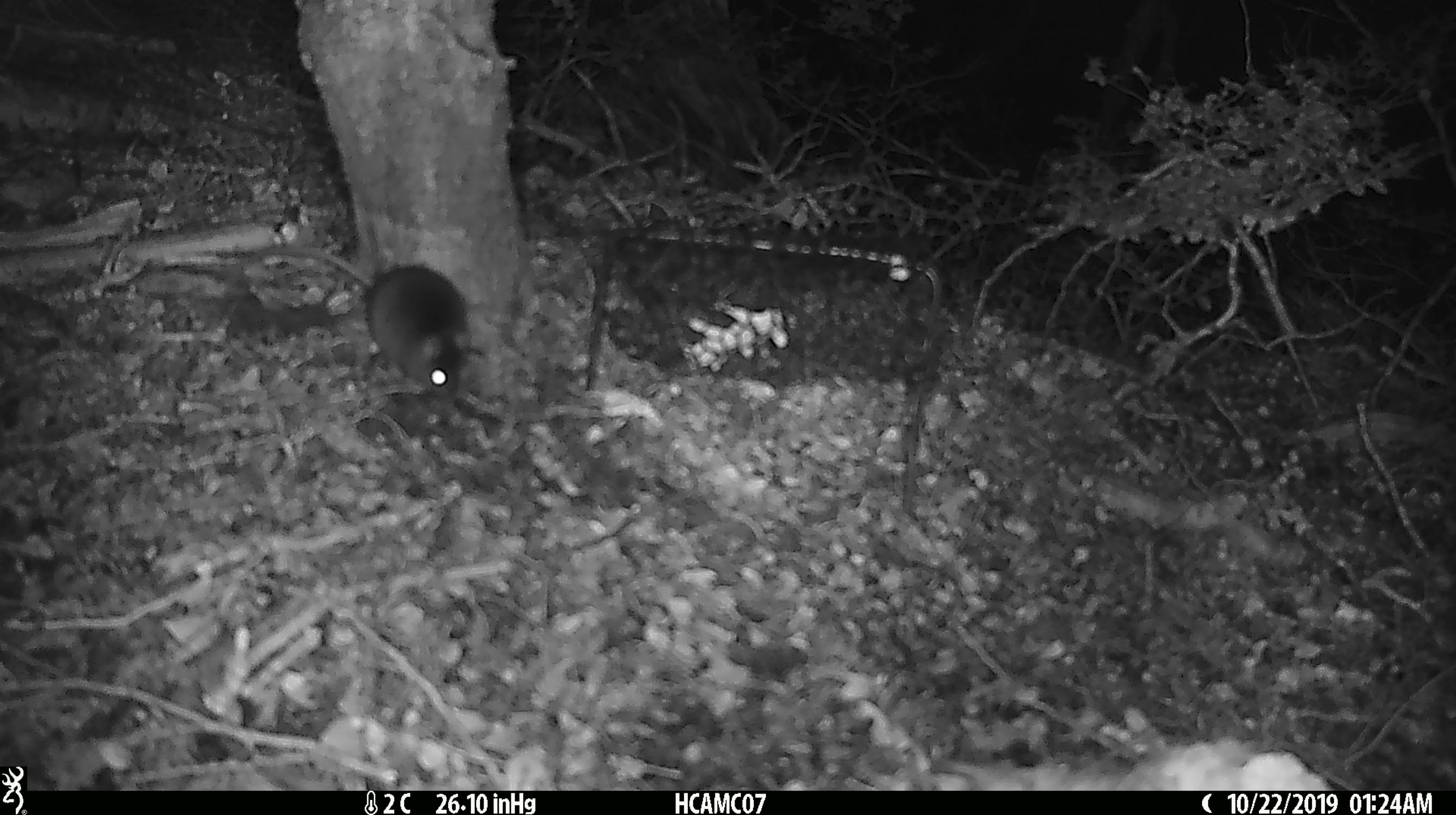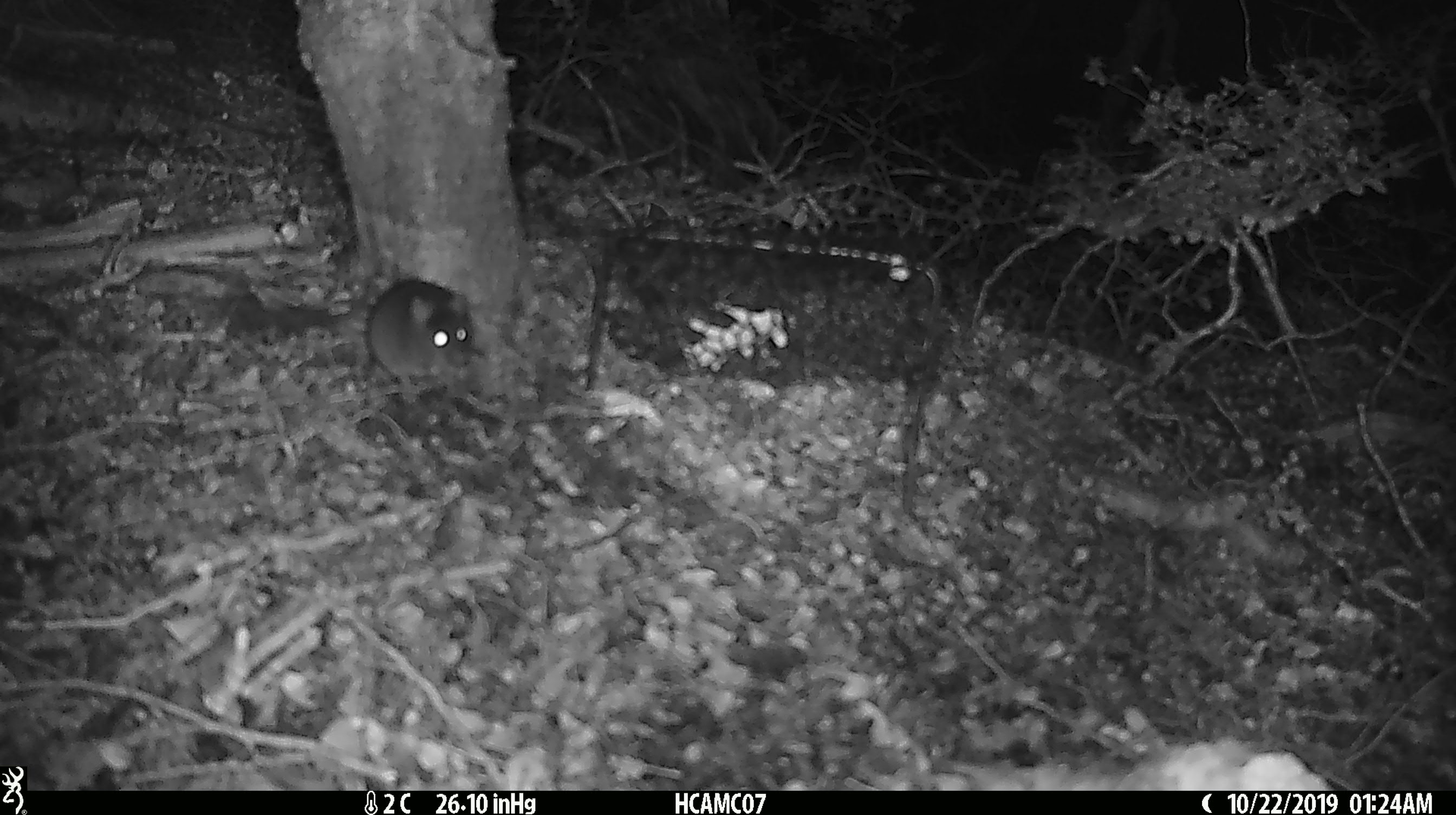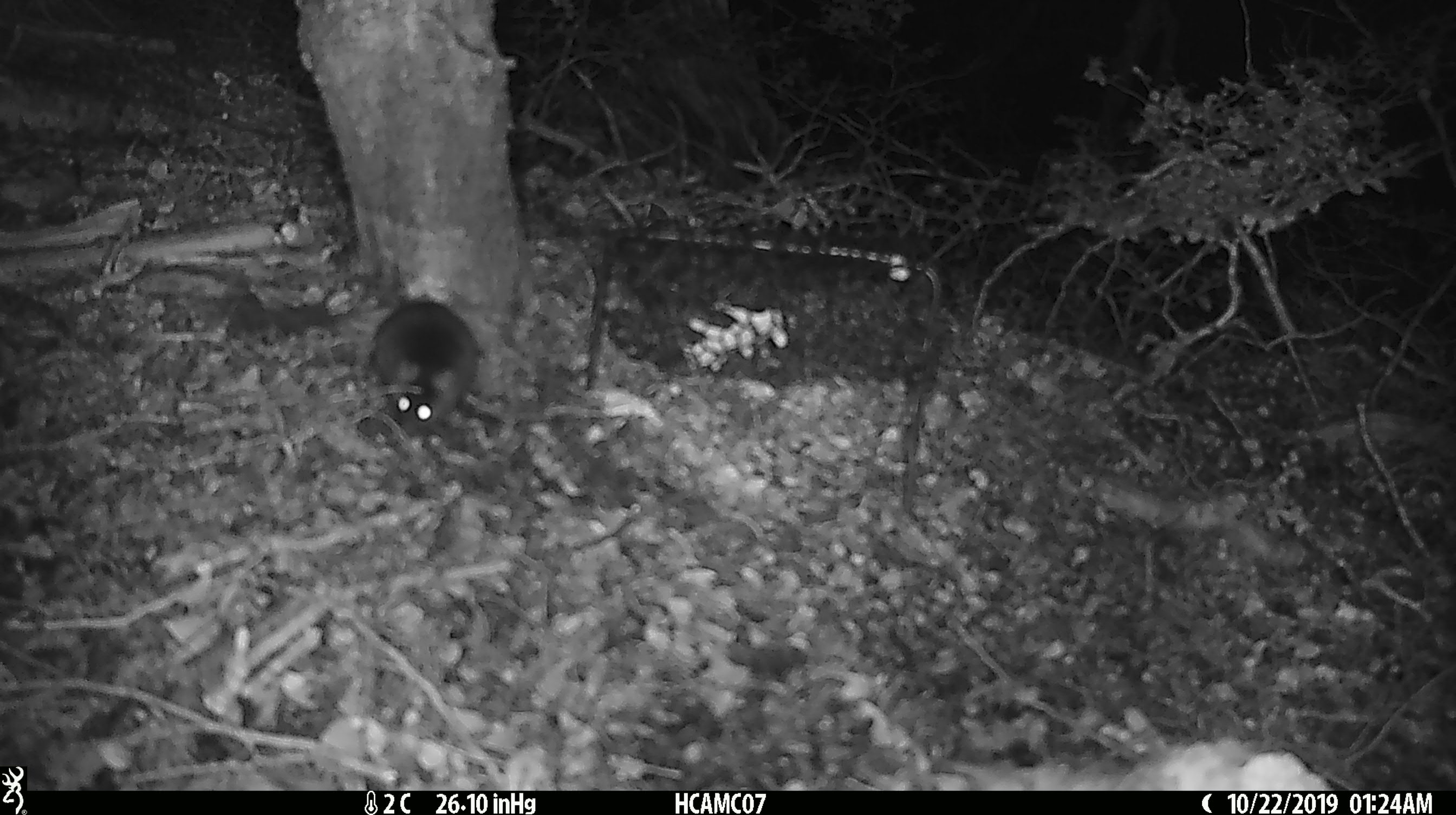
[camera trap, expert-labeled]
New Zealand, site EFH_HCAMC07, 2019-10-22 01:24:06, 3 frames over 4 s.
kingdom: Animalia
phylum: Chordata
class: Mammalia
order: Rodentia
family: Muridae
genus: Mus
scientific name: Mus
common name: mouse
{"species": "mouse (Mus)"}